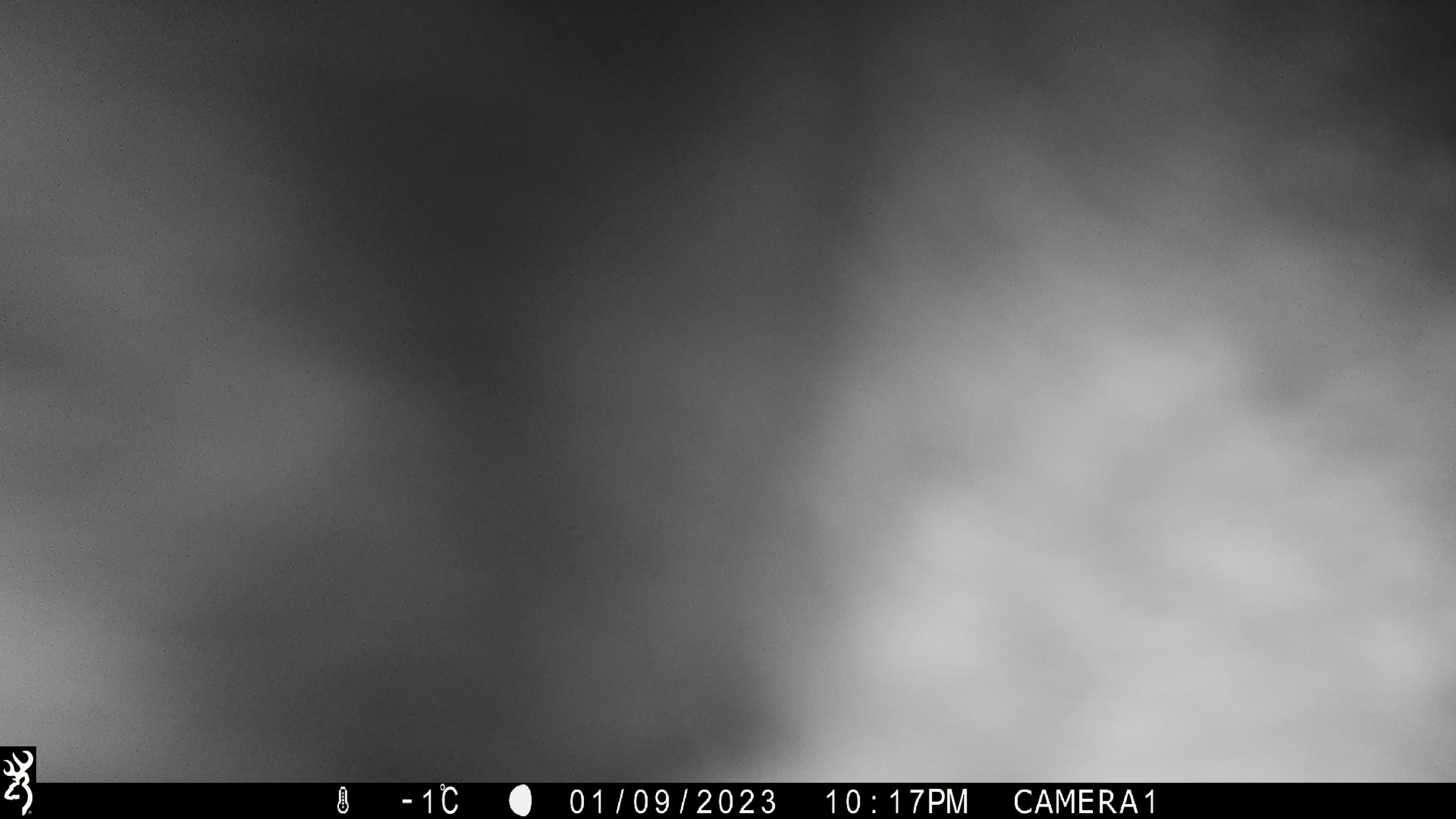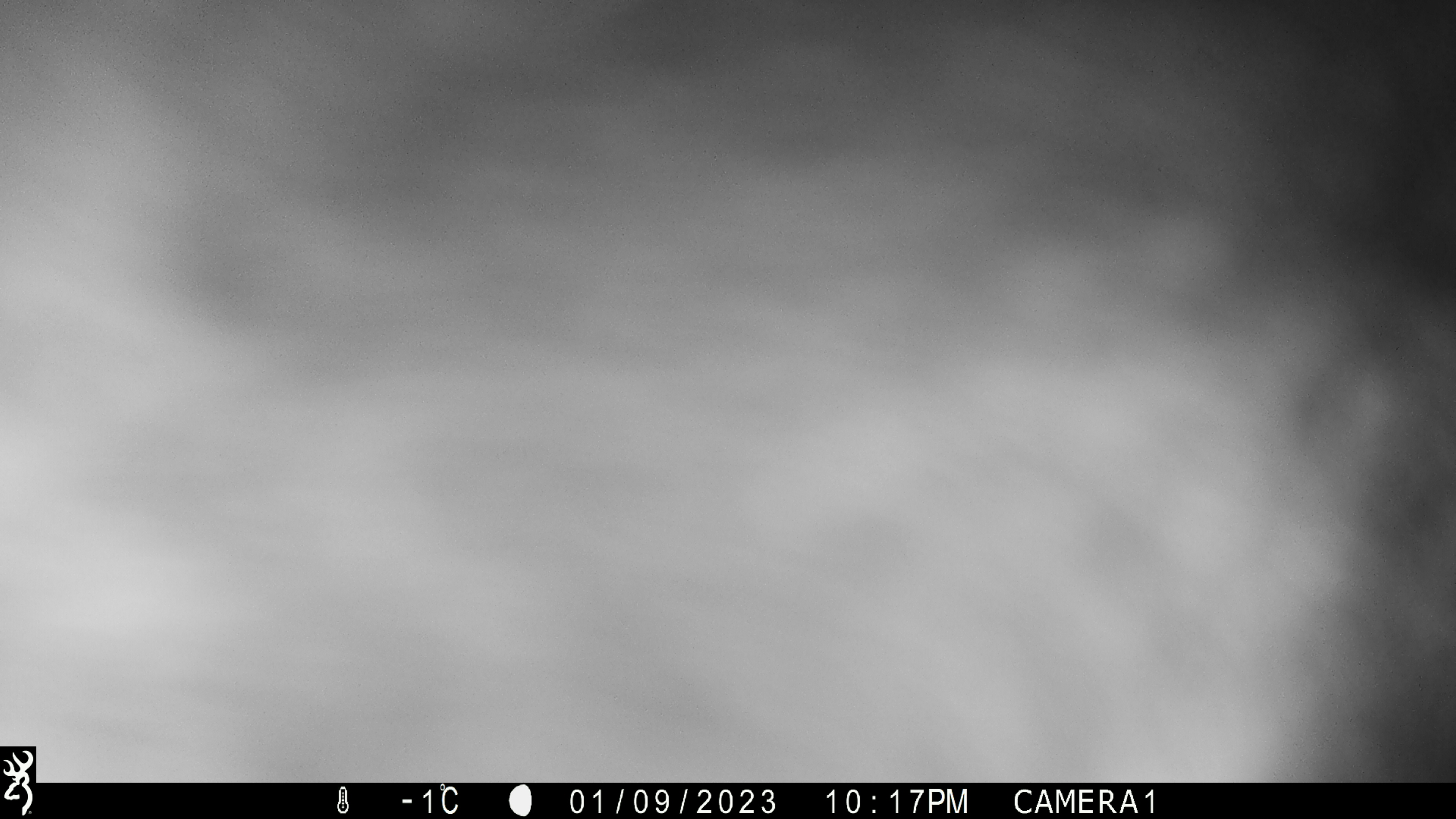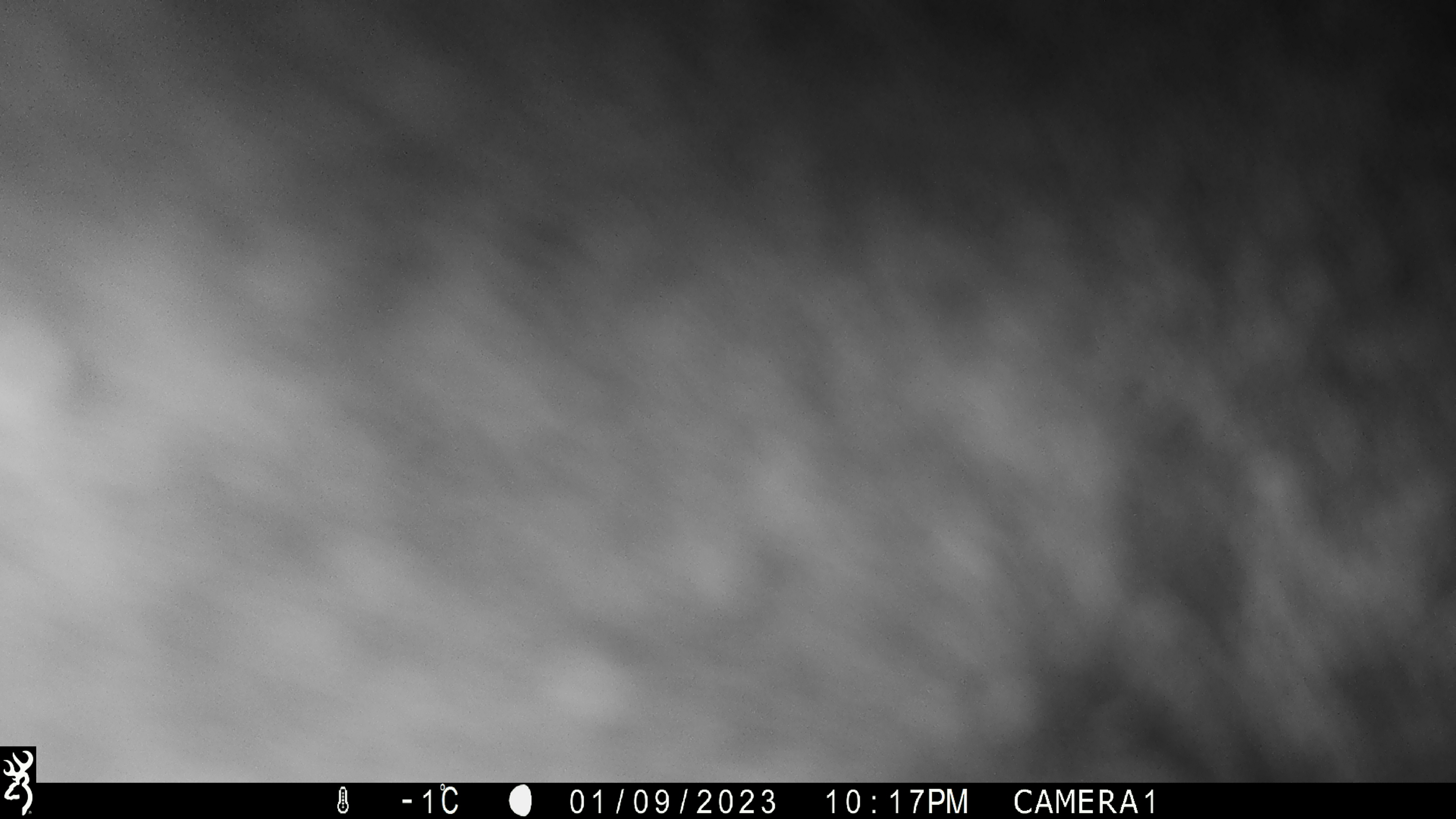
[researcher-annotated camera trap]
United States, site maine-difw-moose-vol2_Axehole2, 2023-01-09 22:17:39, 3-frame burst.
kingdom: Animalia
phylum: Chordata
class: Mammalia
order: Artiodactyla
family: Cervidae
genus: Alces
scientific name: Alces alces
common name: moose